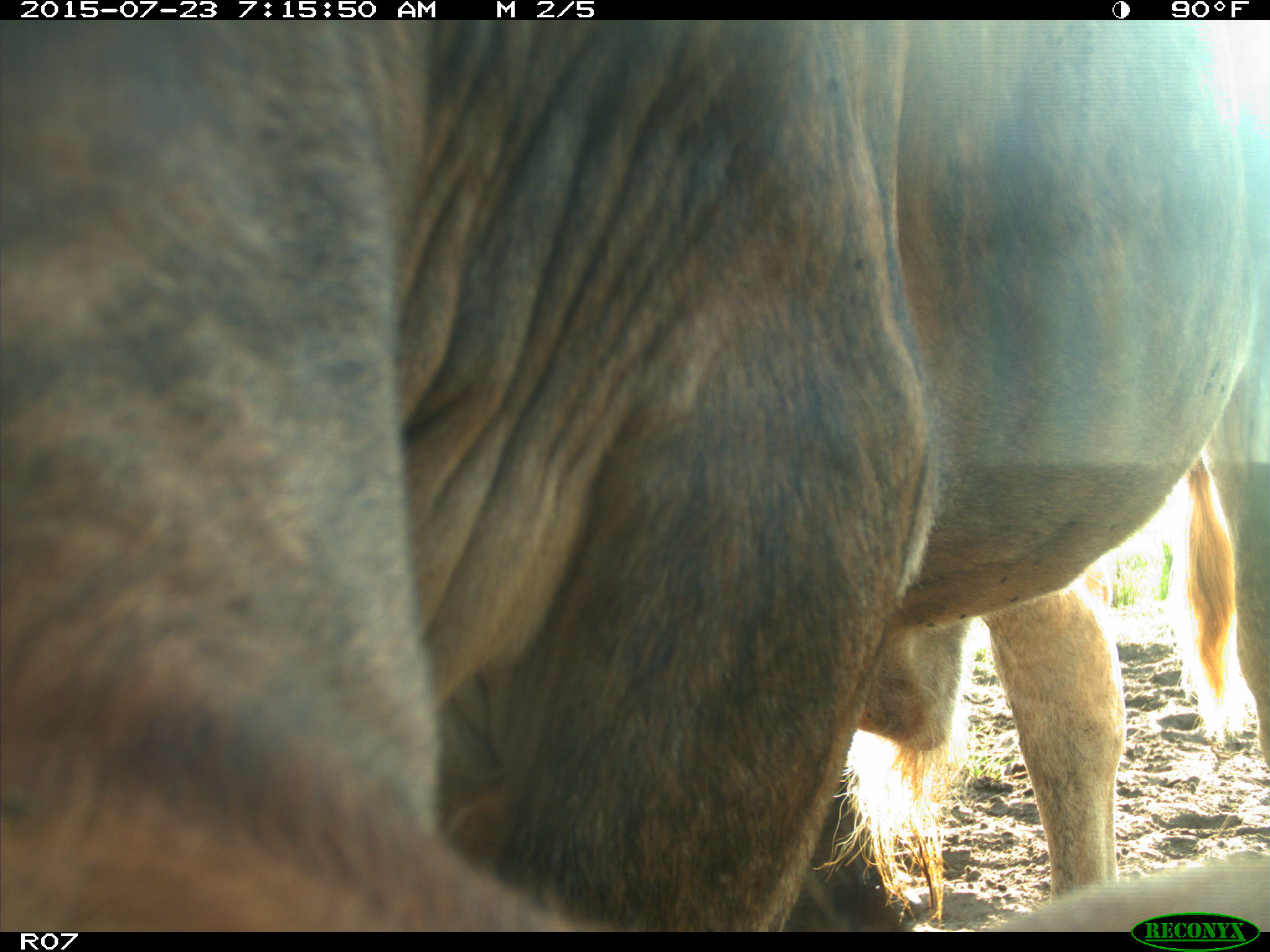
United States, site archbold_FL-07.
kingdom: Animalia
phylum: Chordata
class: Mammalia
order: Artiodactyla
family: Bovidae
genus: Bos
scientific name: Bos taurus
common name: domestic cow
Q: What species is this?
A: Bos taurus (domestic cow).